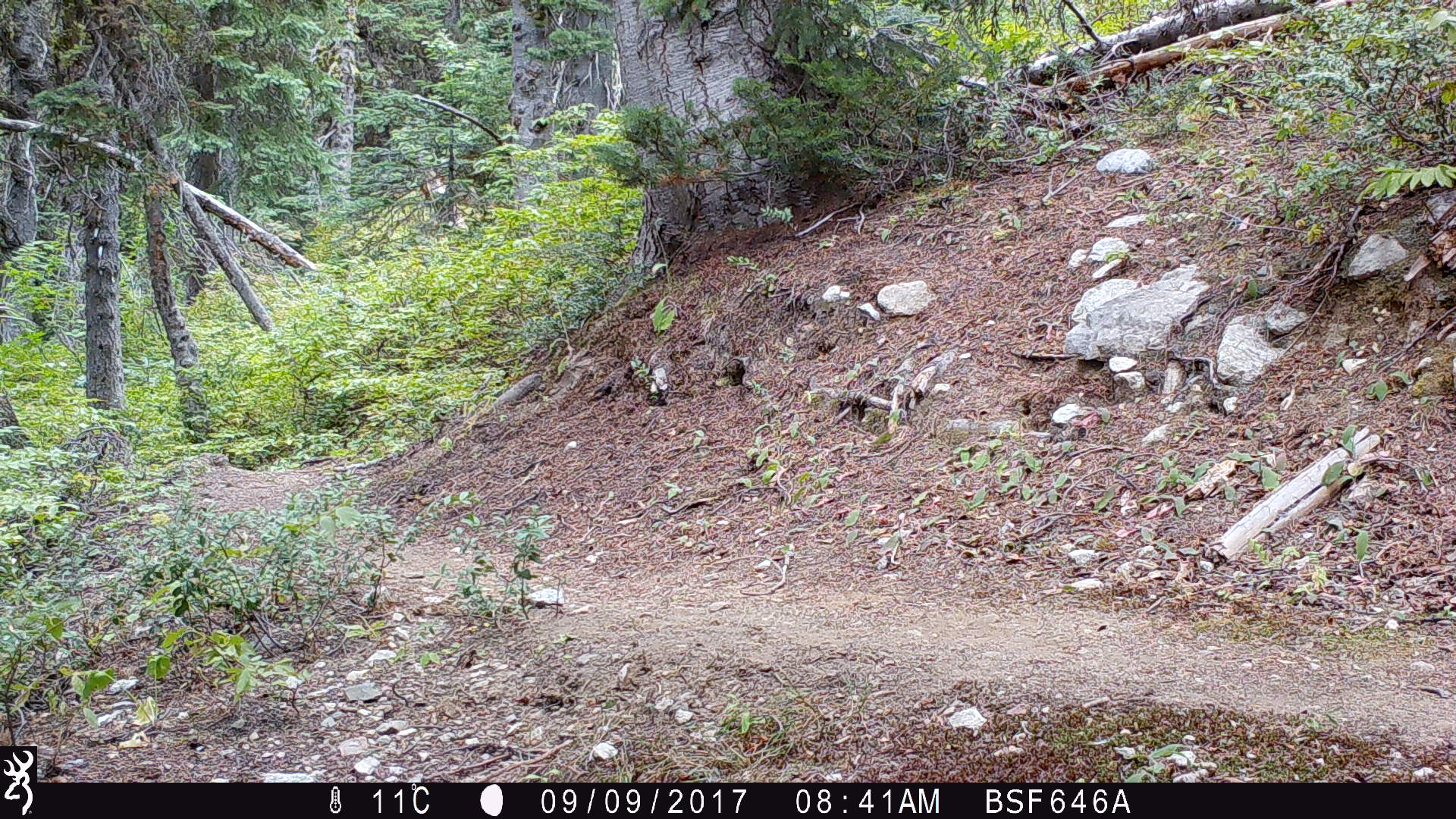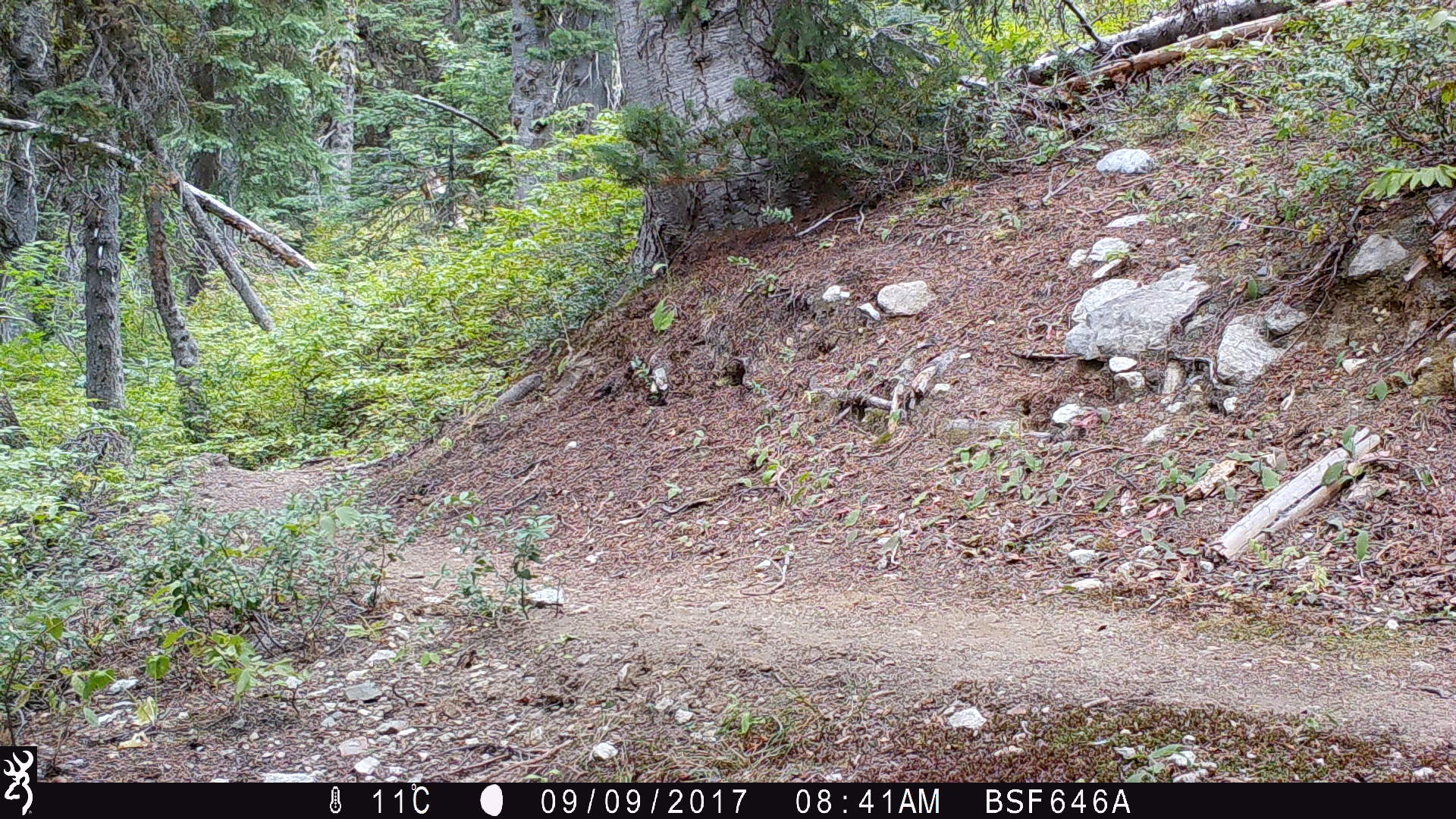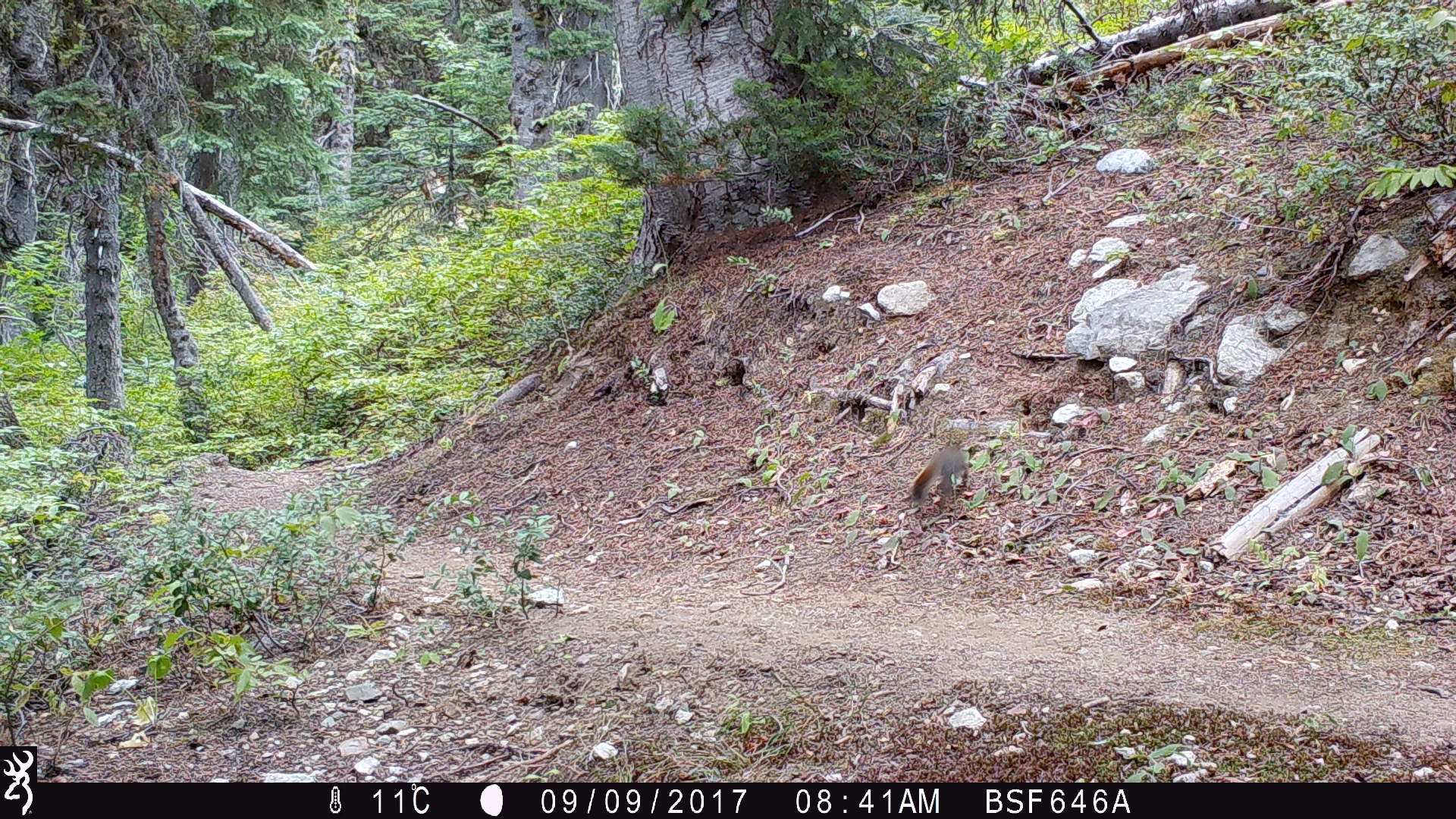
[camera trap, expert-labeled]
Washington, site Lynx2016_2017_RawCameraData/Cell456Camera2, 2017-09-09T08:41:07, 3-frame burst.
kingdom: Animalia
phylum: Chordata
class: Mammalia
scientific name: Mammalia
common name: small mammal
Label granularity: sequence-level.